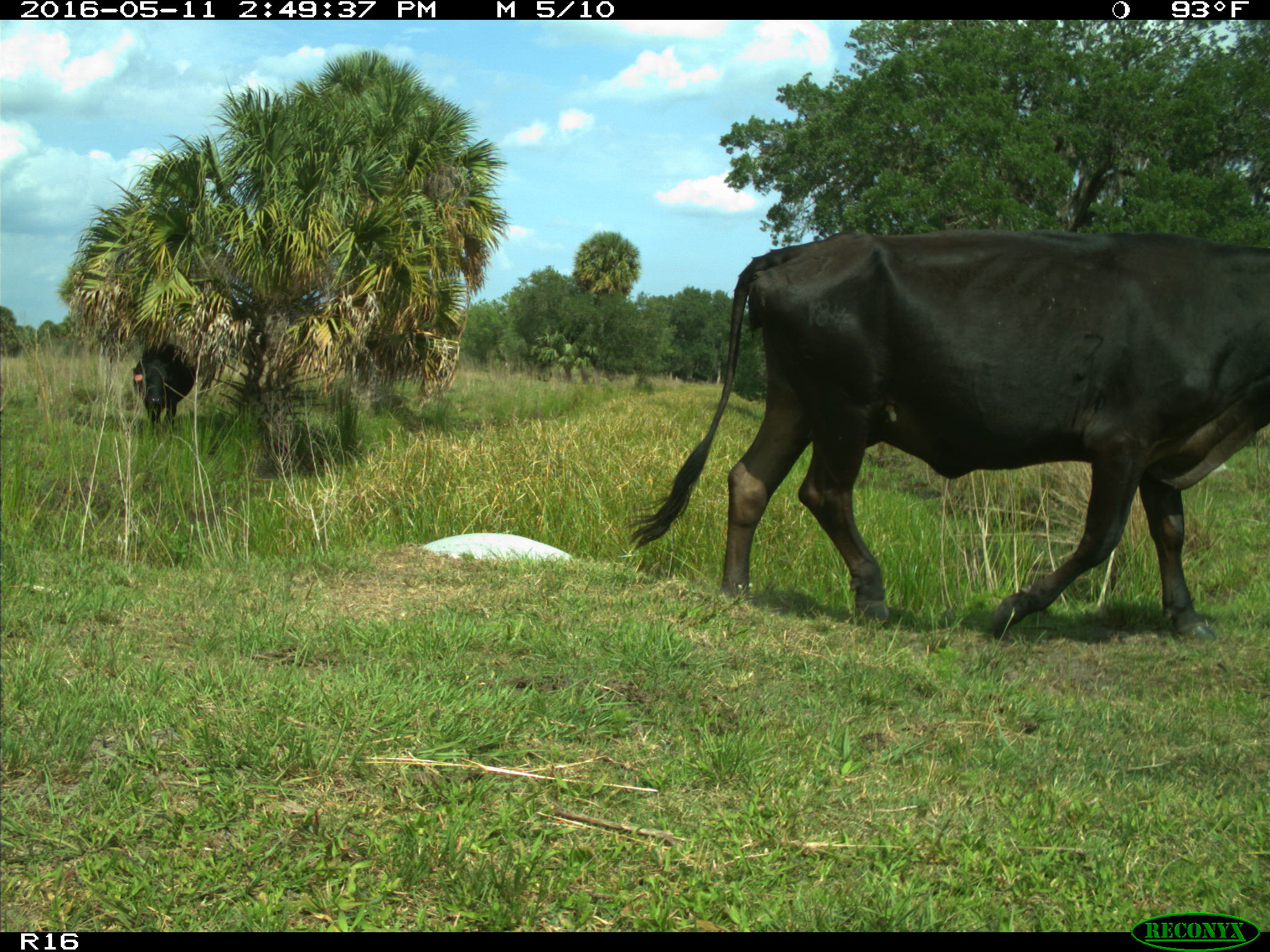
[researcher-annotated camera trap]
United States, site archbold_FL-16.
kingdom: Animalia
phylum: Chordata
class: Mammalia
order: Artiodactyla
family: Bovidae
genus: Bos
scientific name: Bos taurus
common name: domestic cow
Bos taurus (domestic cow).